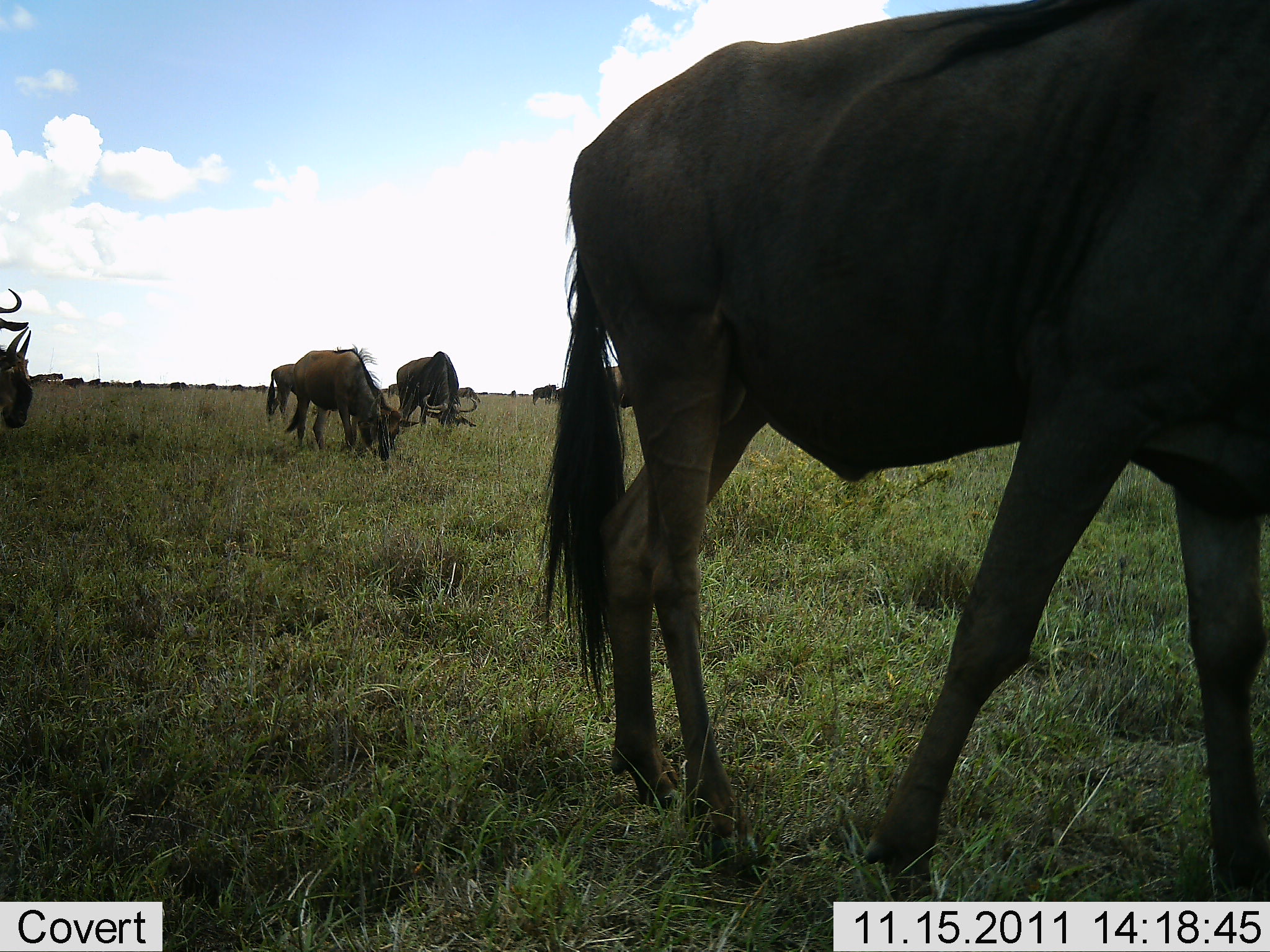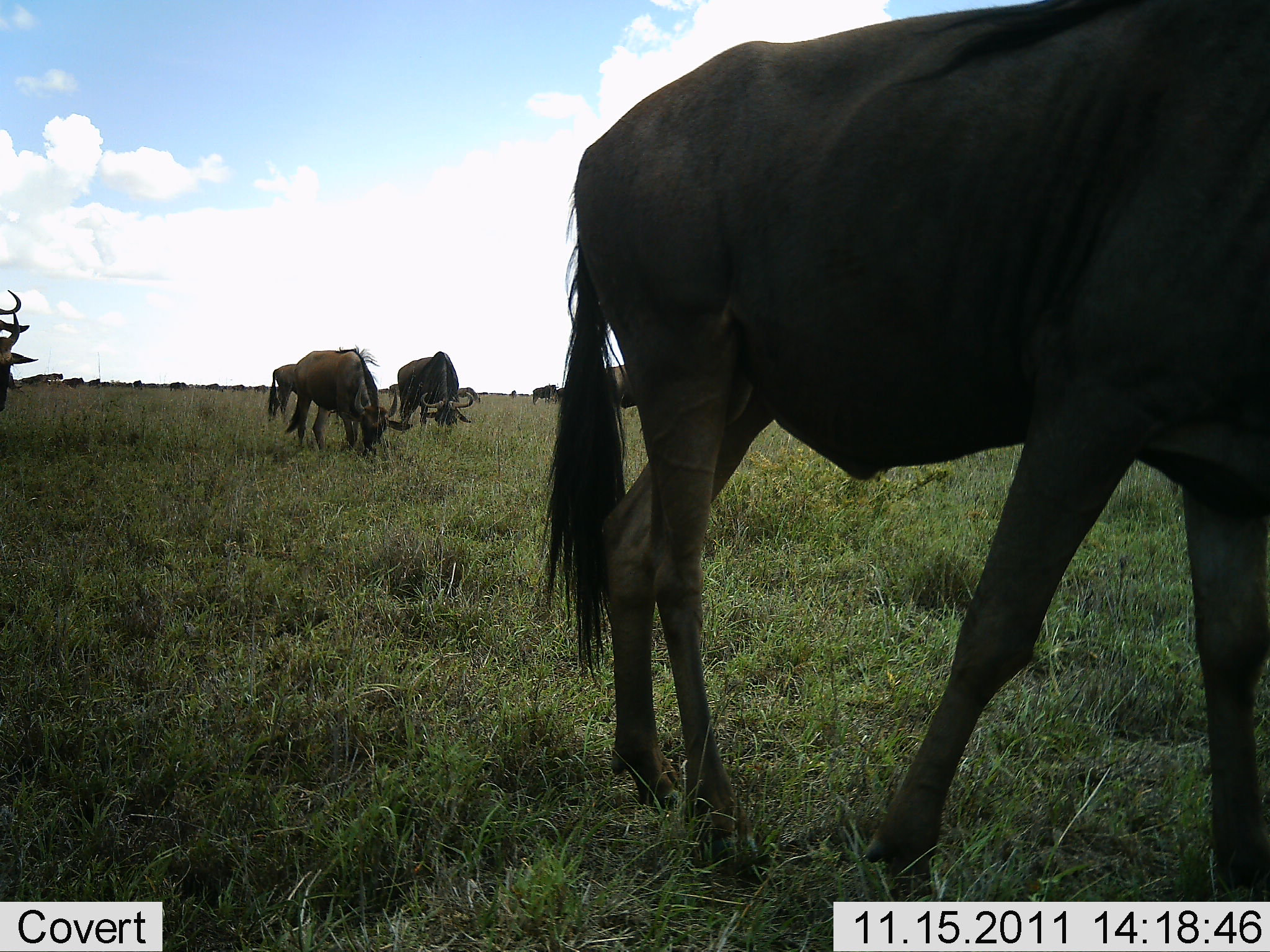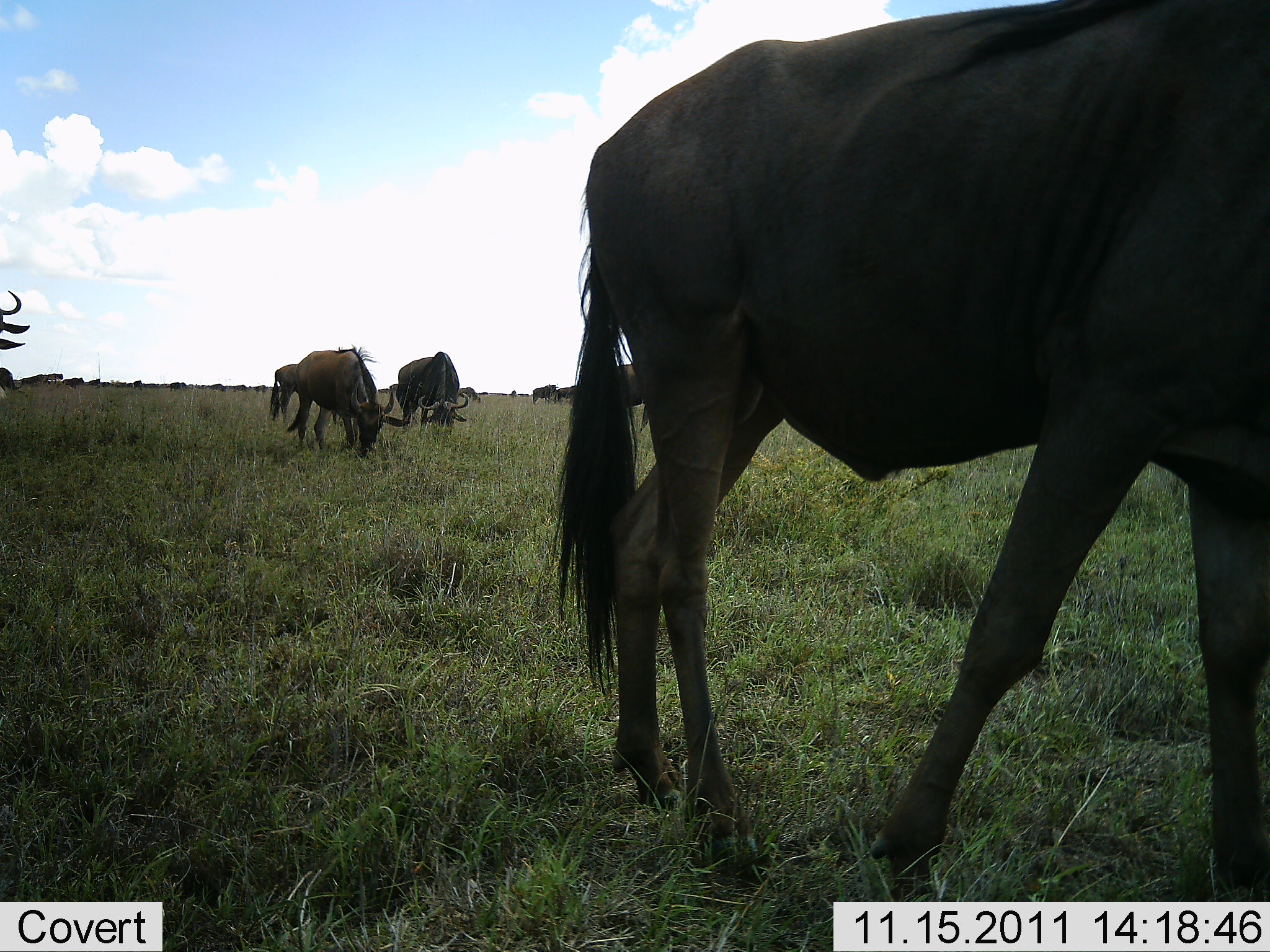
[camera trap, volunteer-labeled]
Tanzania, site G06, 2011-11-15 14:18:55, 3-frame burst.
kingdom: Animalia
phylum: Chordata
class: Mammalia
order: Artiodactyla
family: Bovidae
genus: Connochaetes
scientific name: Connochaetes taurinus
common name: blue wildebeest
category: wildebeest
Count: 11-50.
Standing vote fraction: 36%.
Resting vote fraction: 0%.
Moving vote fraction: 29%.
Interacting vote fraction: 0%.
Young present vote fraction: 0%.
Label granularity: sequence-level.